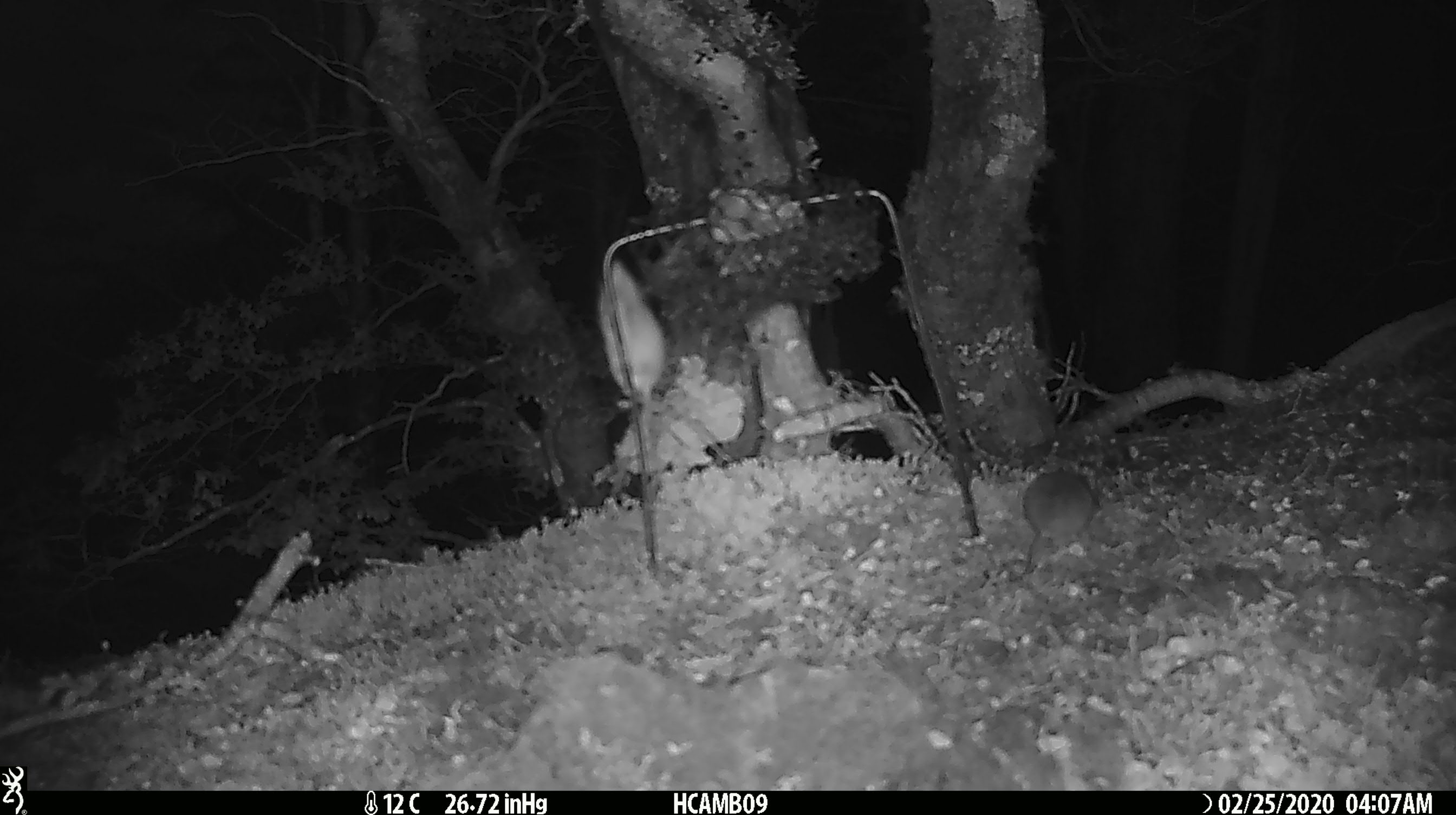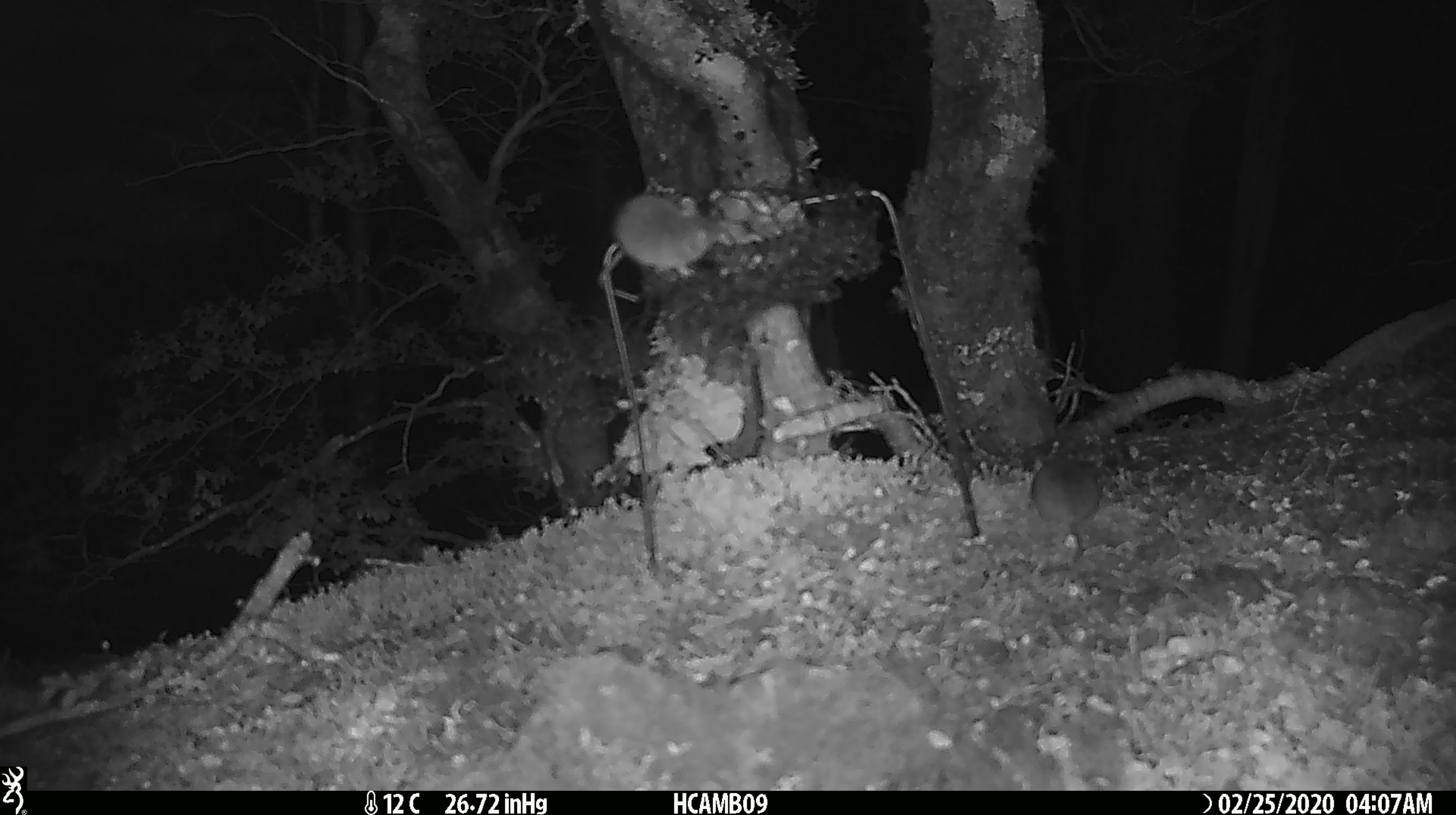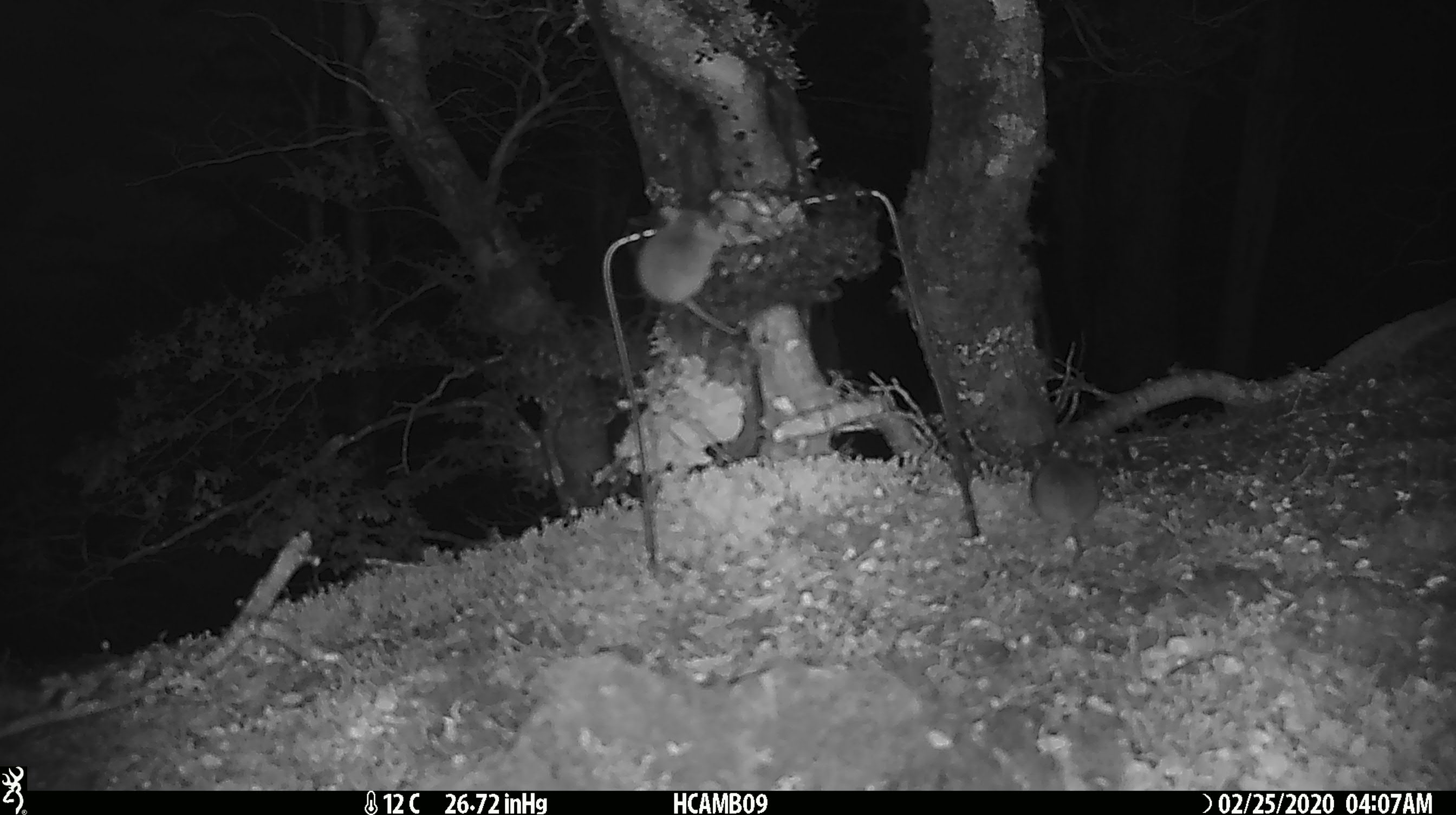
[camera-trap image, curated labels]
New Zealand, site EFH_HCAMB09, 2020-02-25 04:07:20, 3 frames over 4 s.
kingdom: Animalia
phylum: Chordata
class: Mammalia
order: Rodentia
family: Muridae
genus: Mus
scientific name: Mus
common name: mouse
Mouse (Mus).